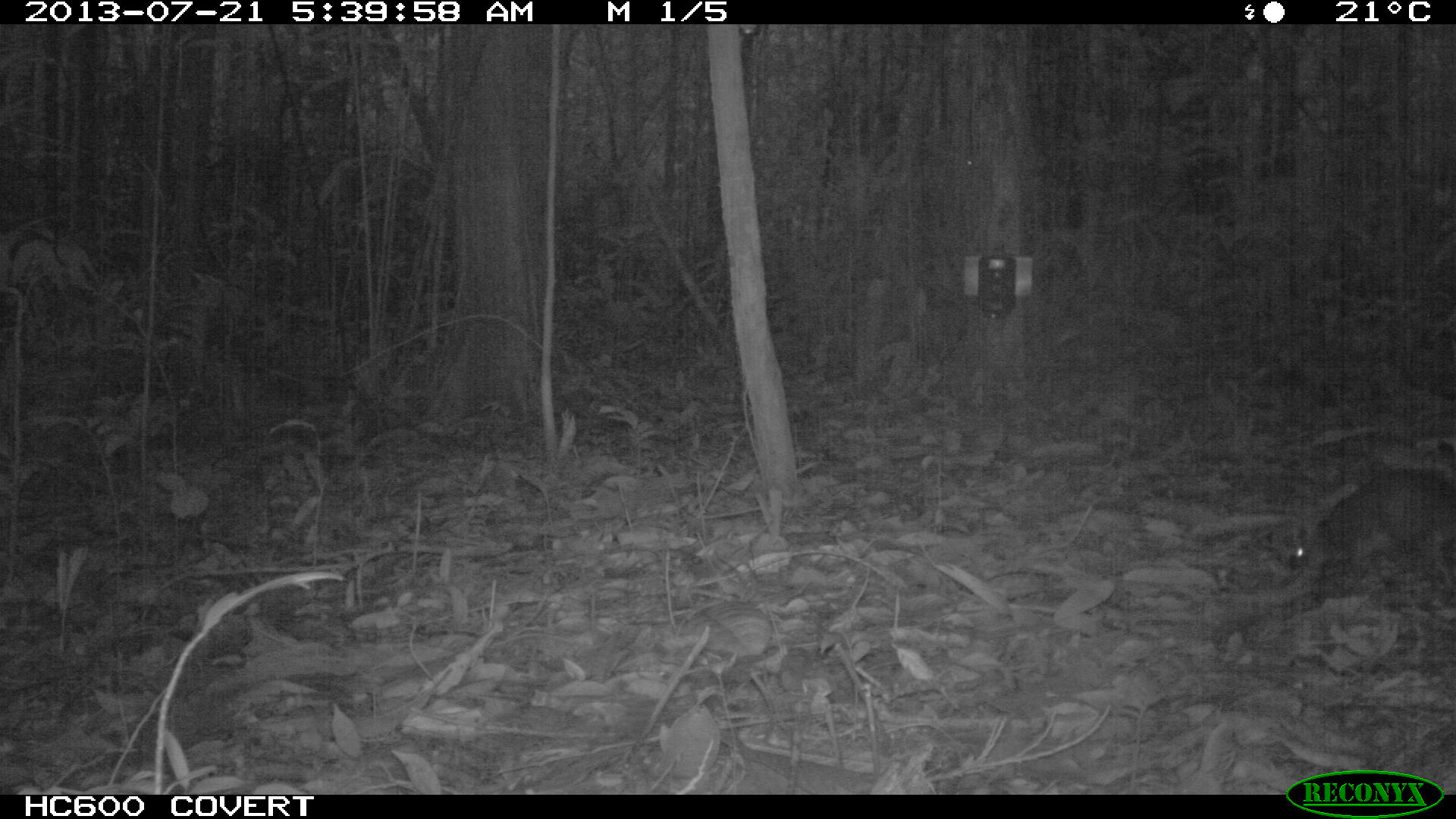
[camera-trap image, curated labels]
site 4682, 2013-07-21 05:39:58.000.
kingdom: Animalia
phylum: Chordata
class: Mammalia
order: Rodentia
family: Dasyproctidae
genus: Myoprocta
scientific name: Myoprocta pratti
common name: green acouchi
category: myoprocta pratii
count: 1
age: adult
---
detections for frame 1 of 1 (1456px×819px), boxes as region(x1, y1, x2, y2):
myoprocta pratii: region(1292, 466, 1455, 597)